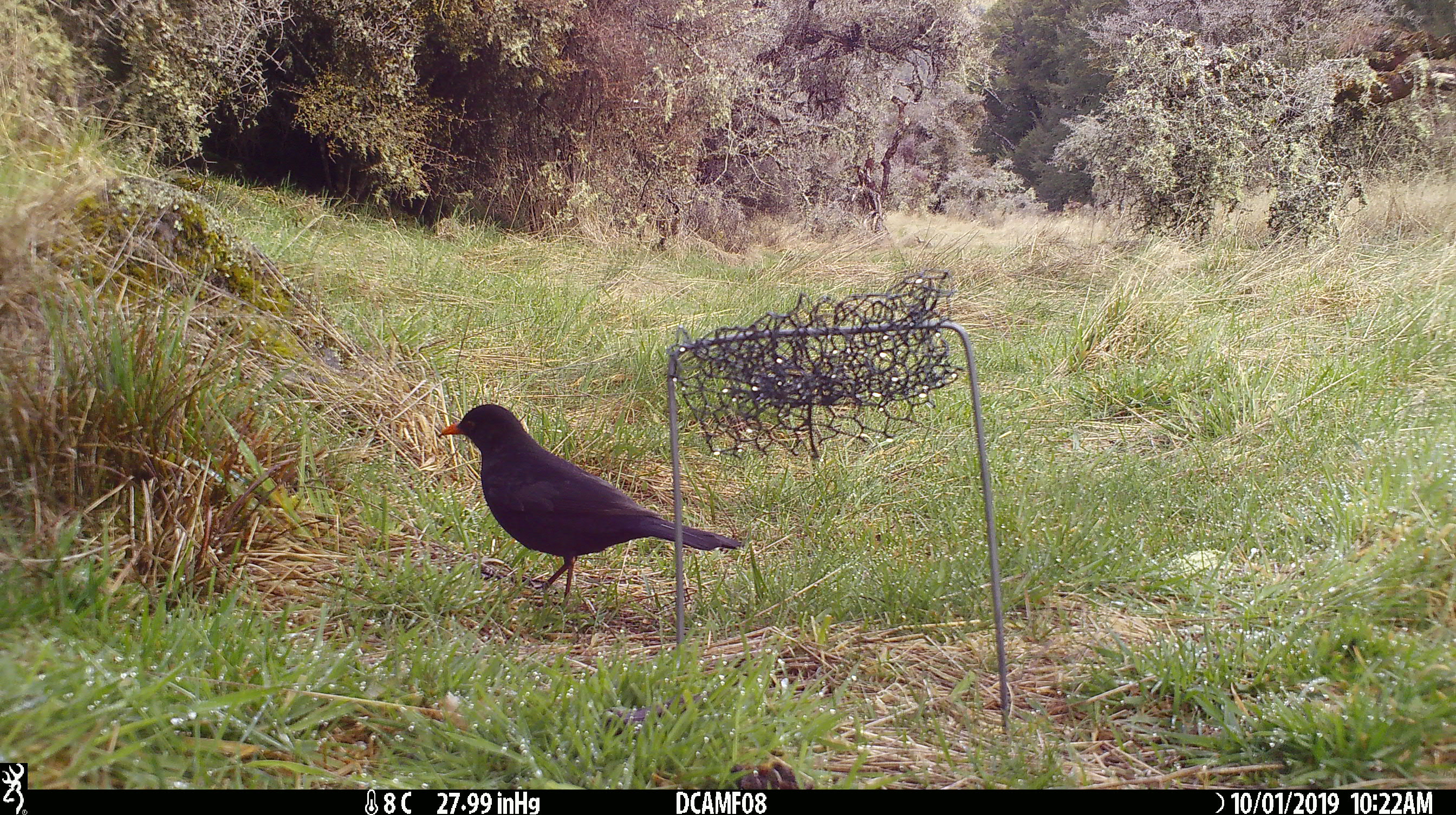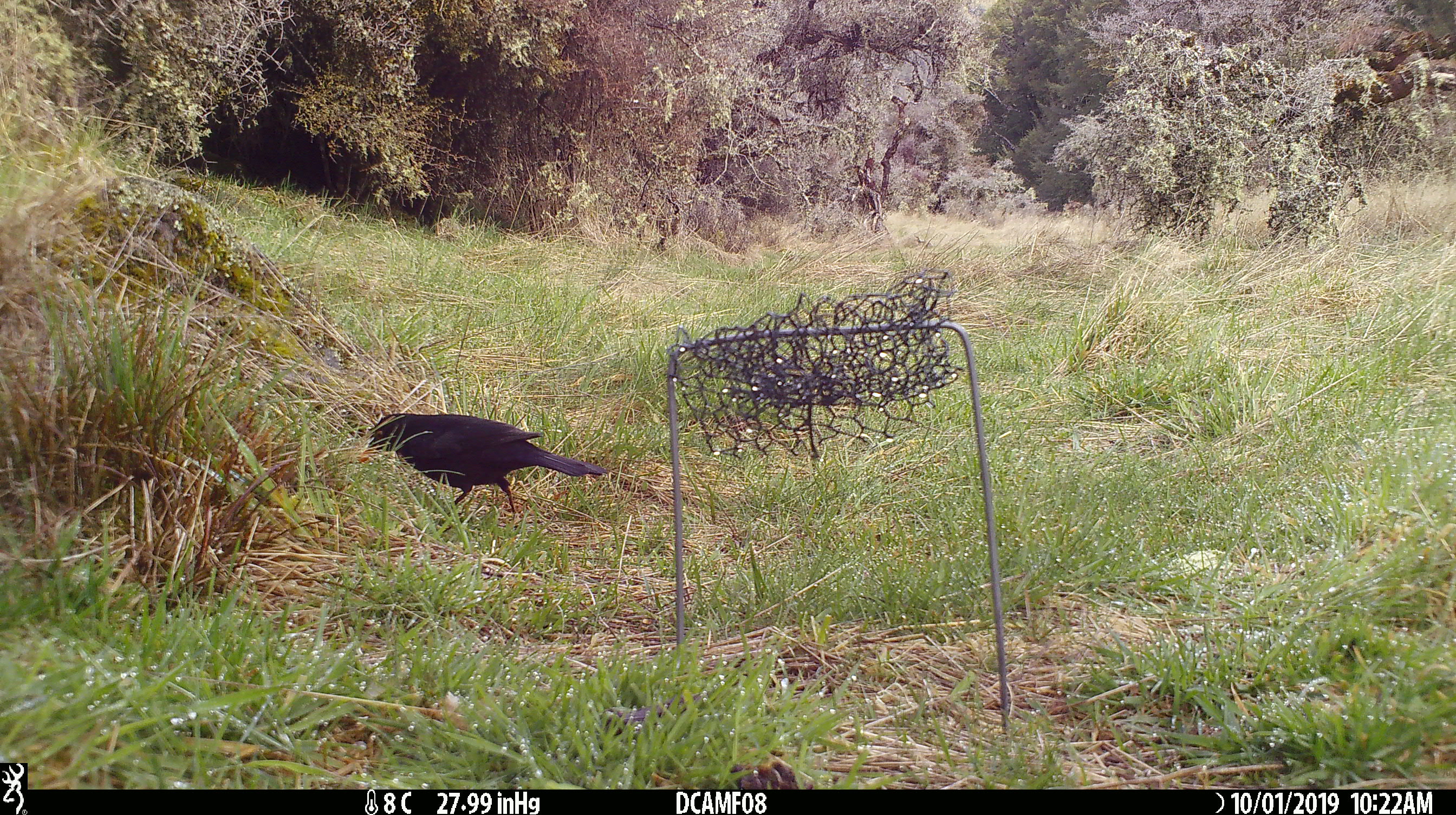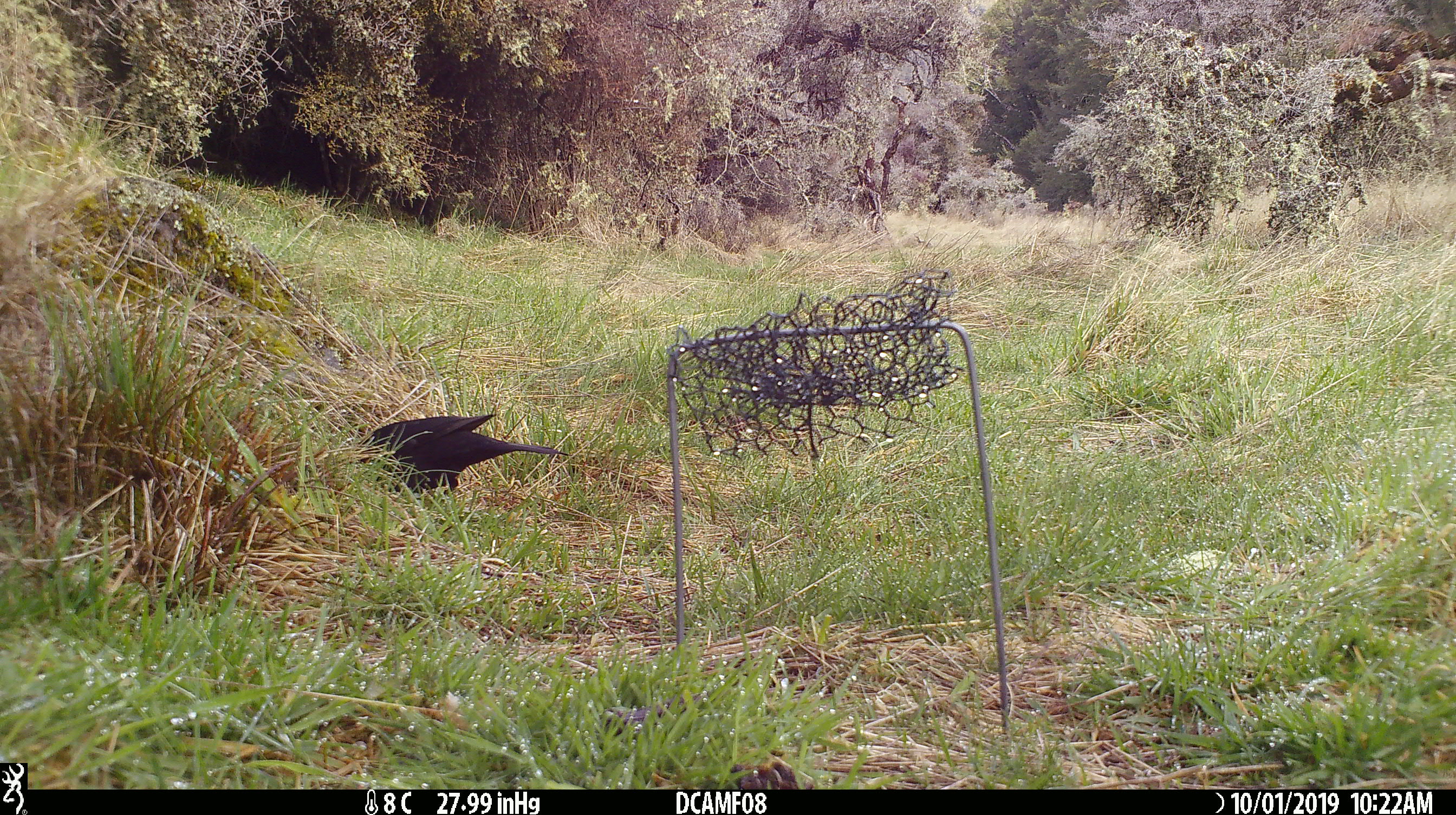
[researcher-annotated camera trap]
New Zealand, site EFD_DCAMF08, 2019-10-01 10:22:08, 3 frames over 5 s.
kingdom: Animalia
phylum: Chordata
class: Aves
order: Passeriformes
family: Turdidae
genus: Turdus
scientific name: Turdus merula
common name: eurasian blackbird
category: blackbird